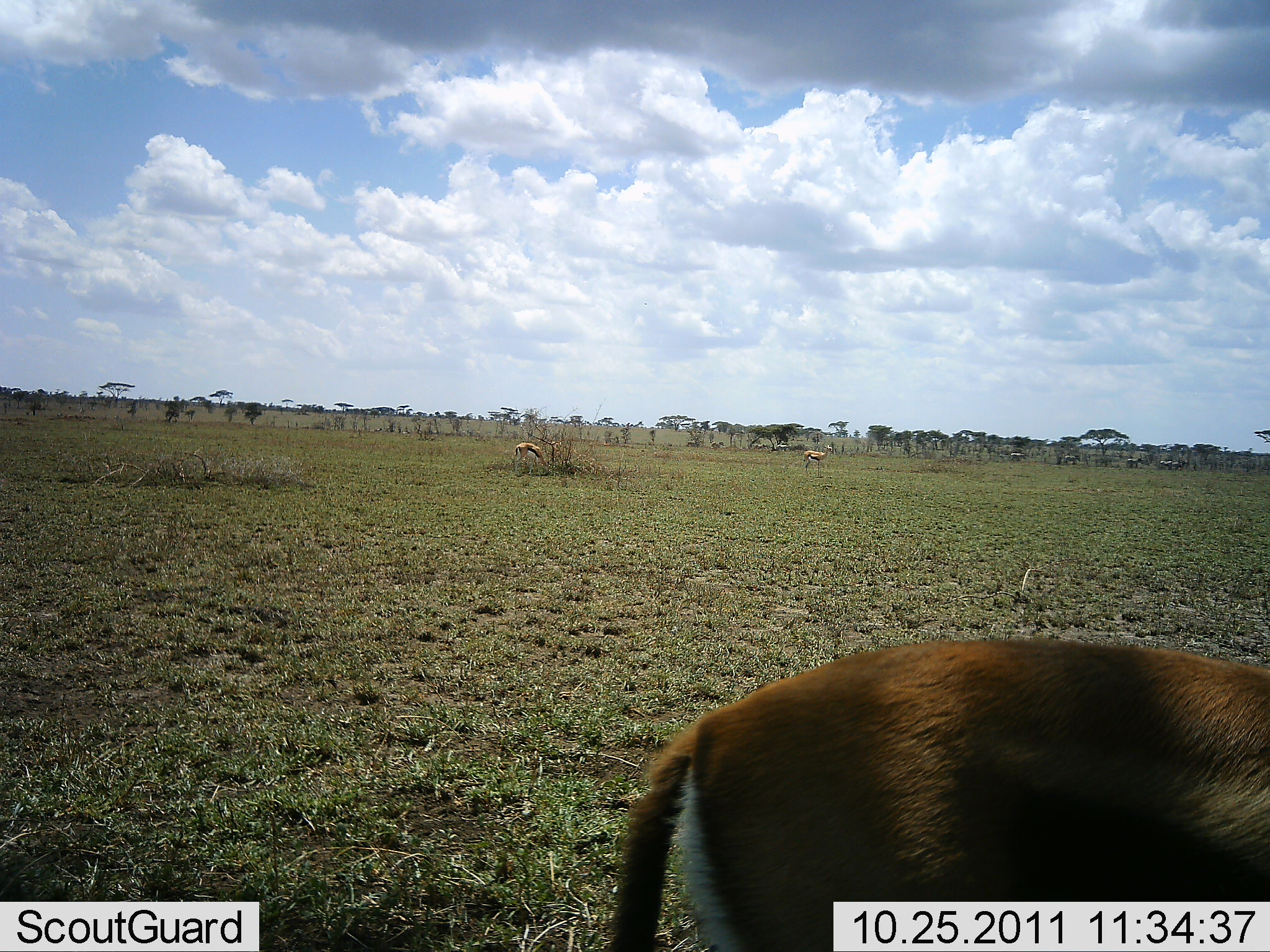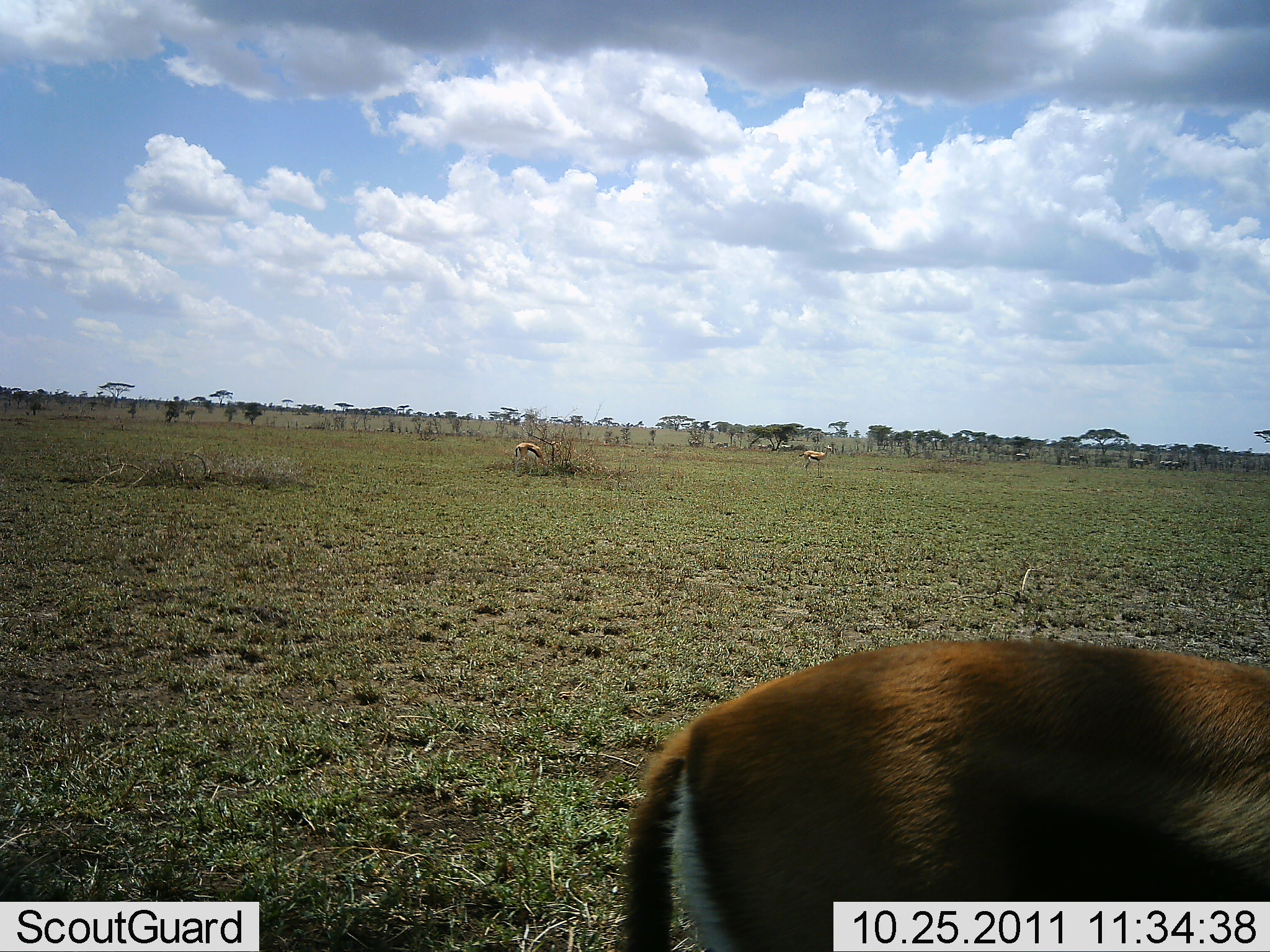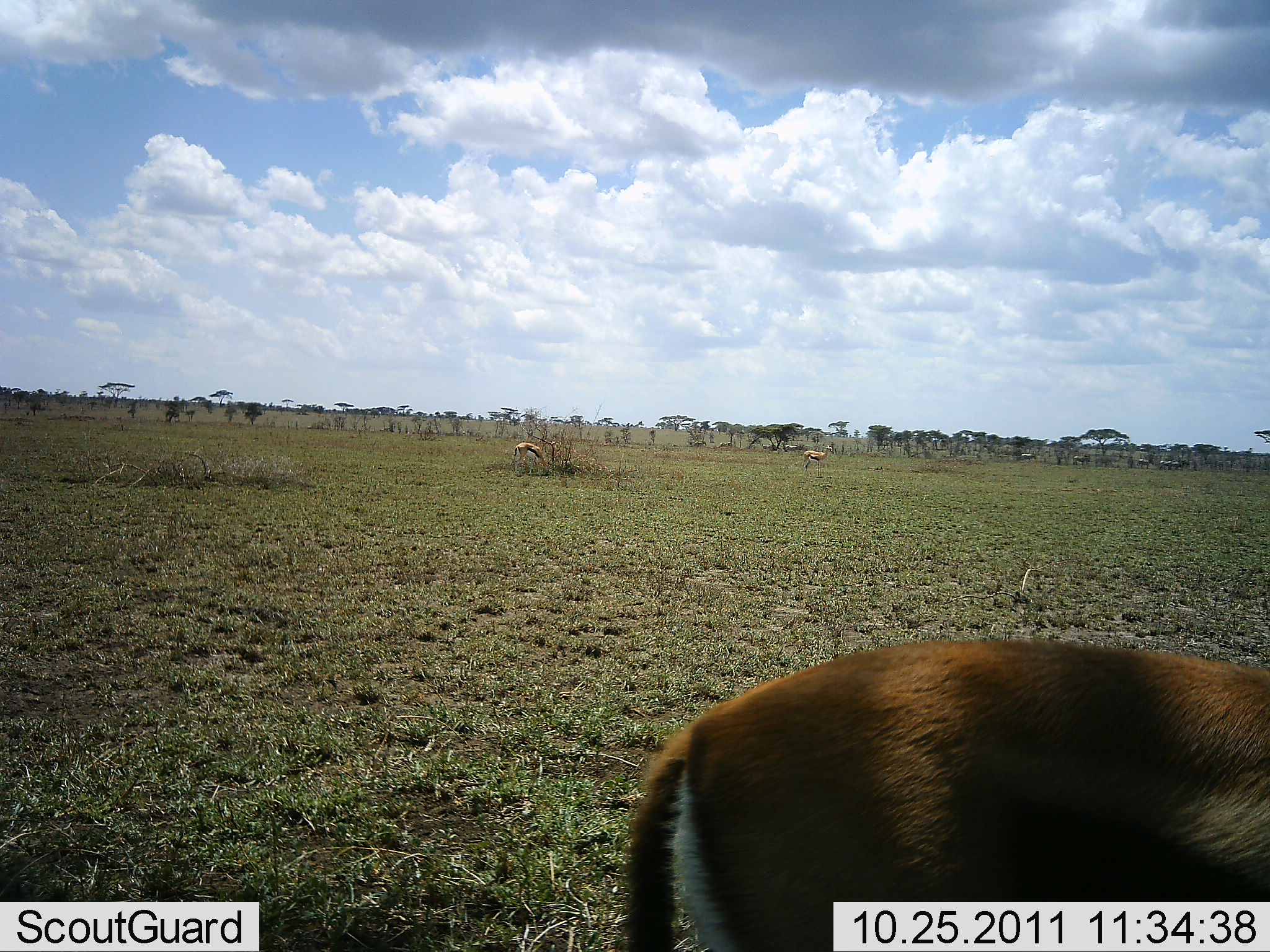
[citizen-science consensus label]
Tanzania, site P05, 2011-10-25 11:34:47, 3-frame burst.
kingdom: Animalia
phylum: Chordata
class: Mammalia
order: Artiodactyla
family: Bovidae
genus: Eudorcas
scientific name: Eudorcas thomsonii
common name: thomson's gazelle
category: gazellethomsons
Gazellethomsons (thomson's gazelle) (Eudorcas thomsonii), count 3. Behavior (volunteer vote fractions): standing 63%, resting 0%, moving 11%, interacting 0%. Young present (vote fraction): 0%. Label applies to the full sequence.